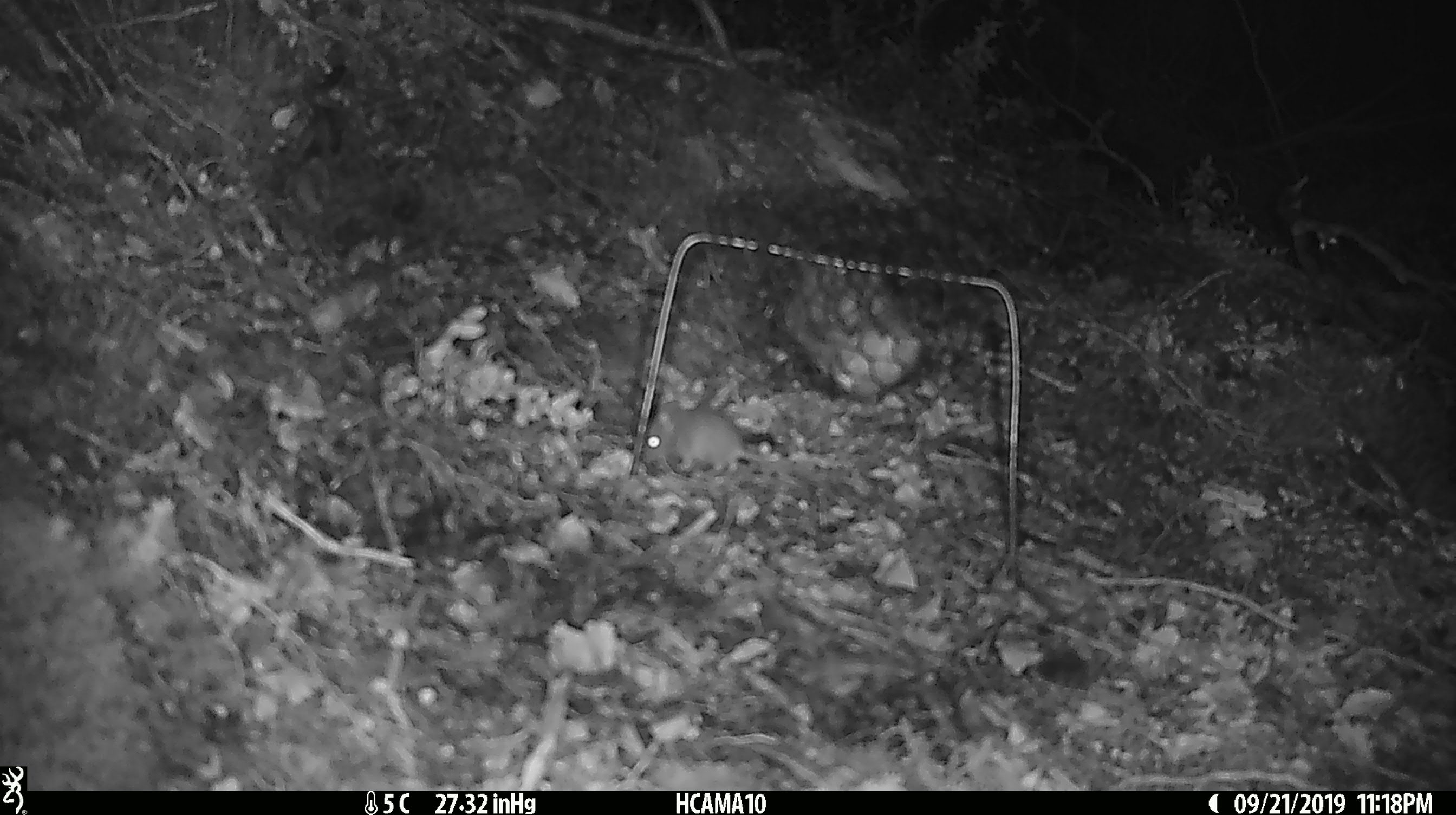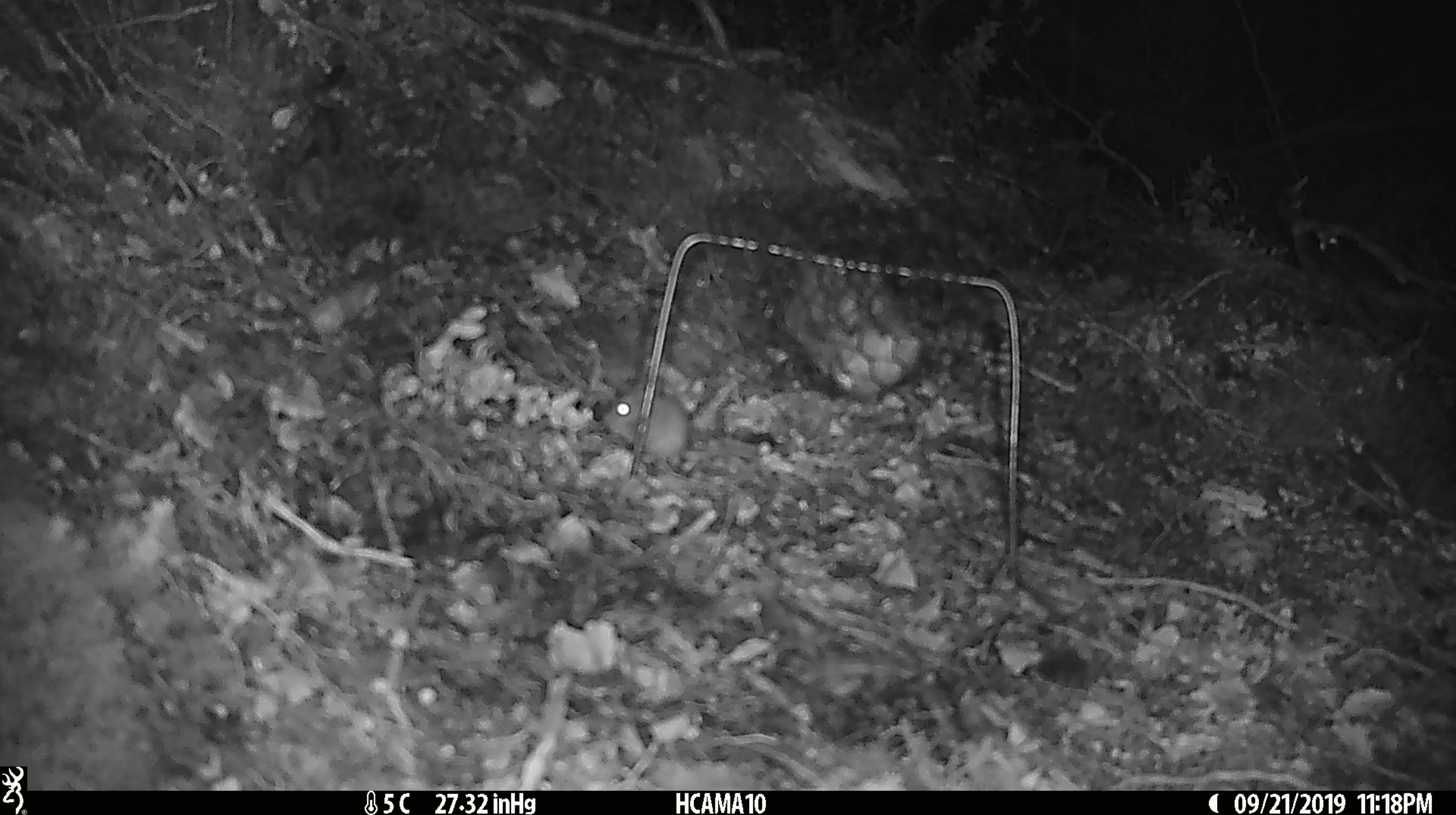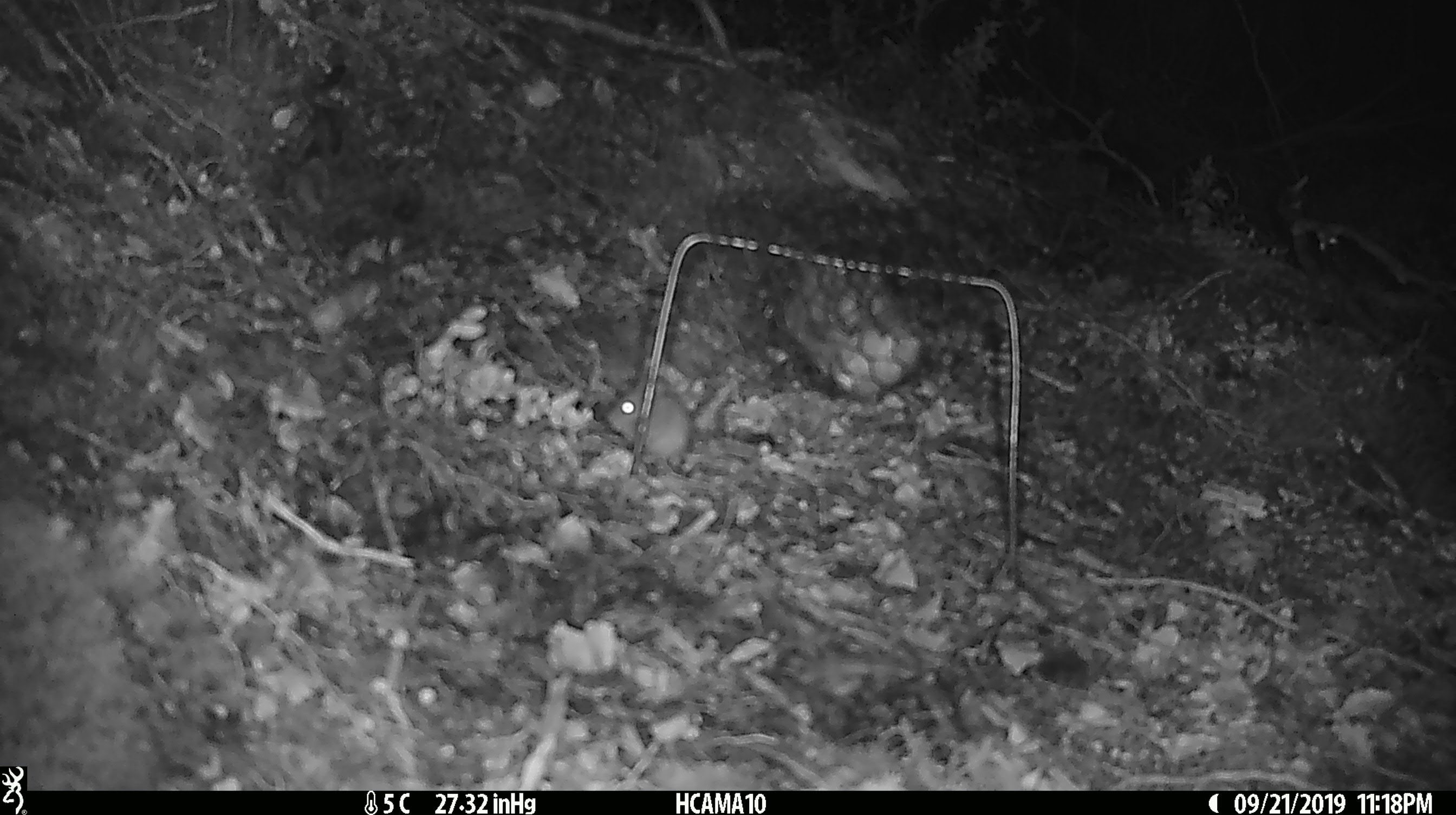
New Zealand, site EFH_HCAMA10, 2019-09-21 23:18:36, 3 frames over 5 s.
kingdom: Animalia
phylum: Chordata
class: Mammalia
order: Rodentia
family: Muridae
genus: Mus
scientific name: Mus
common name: mouse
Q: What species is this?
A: Mouse (Mus).